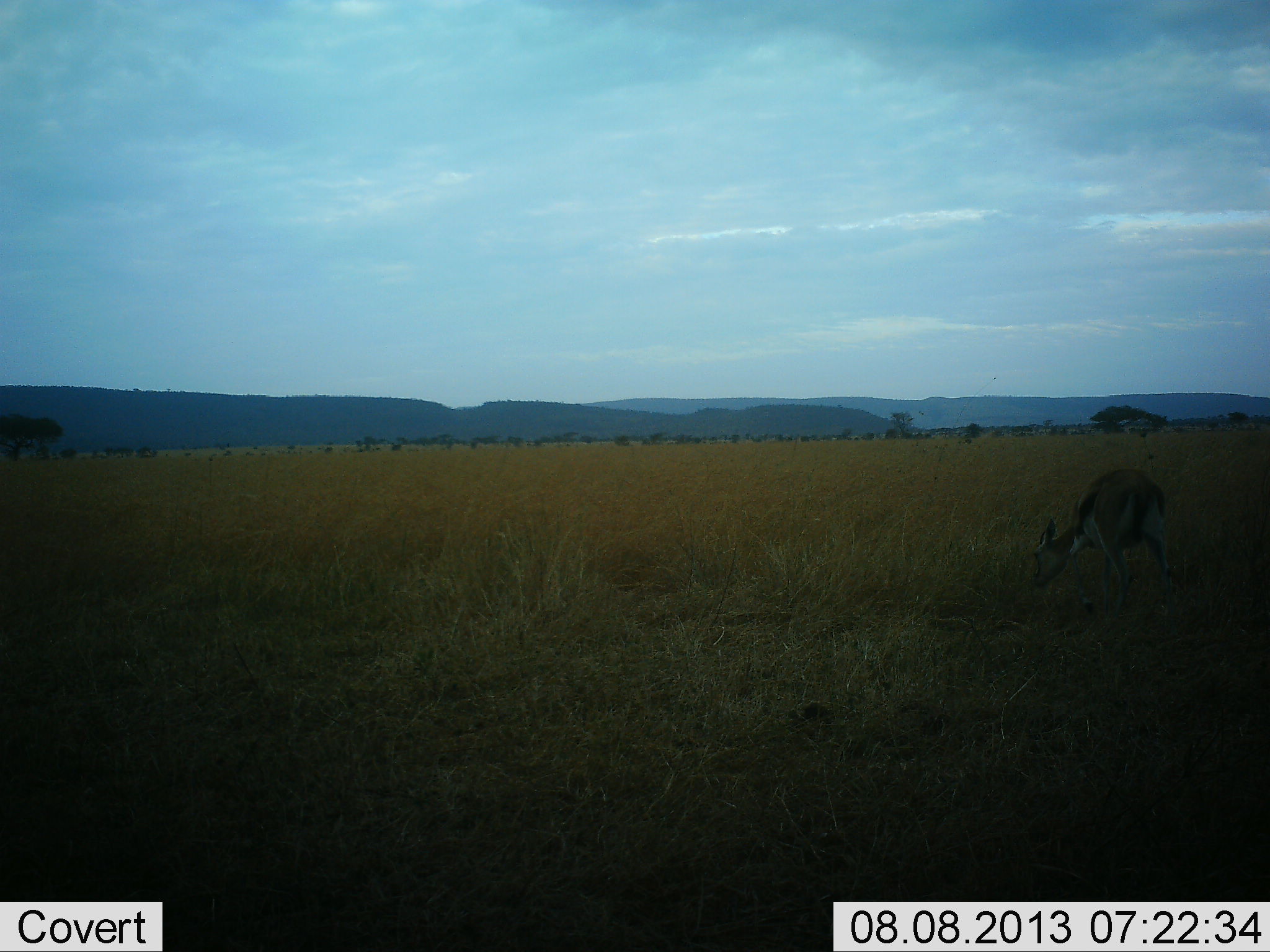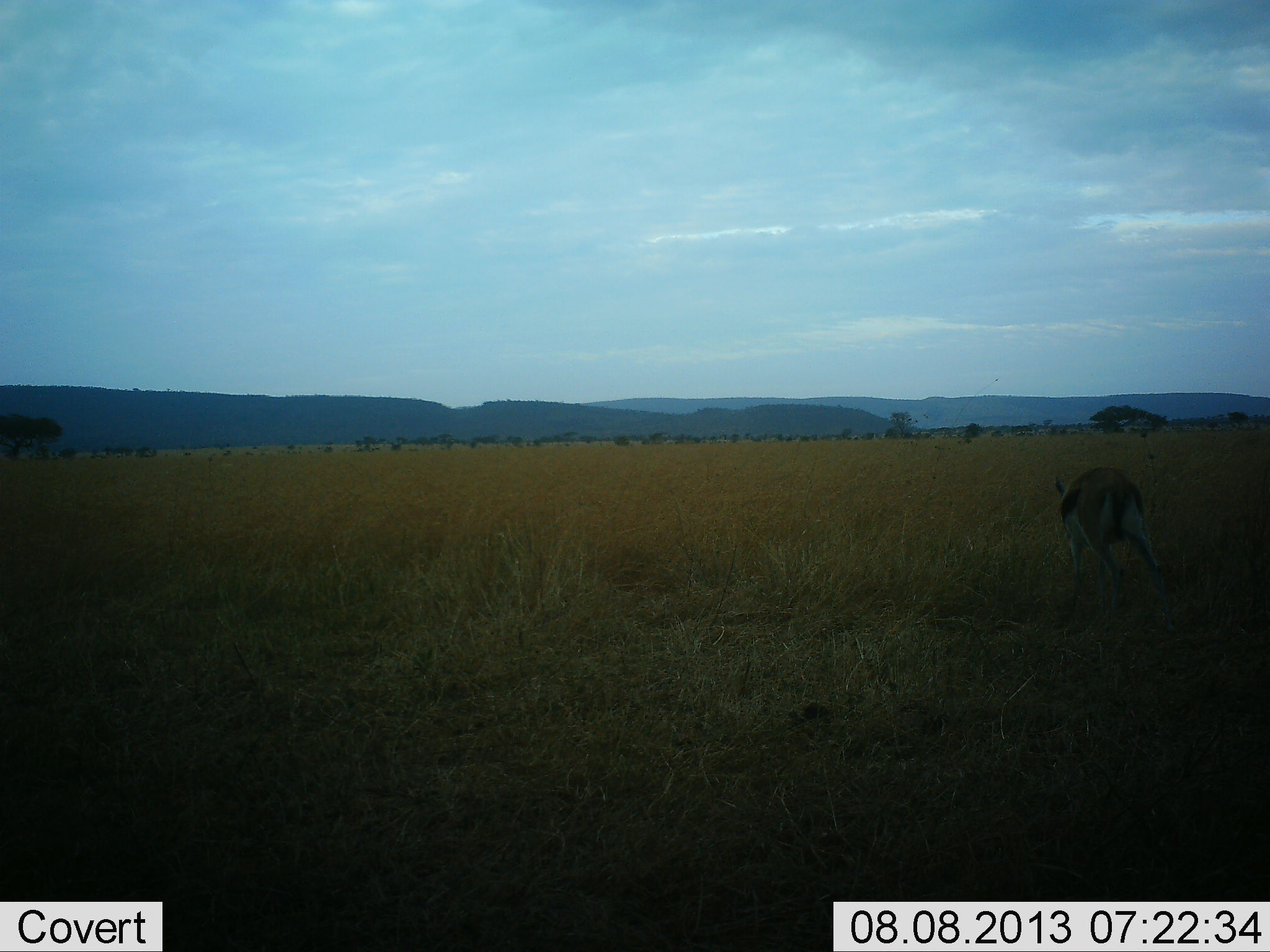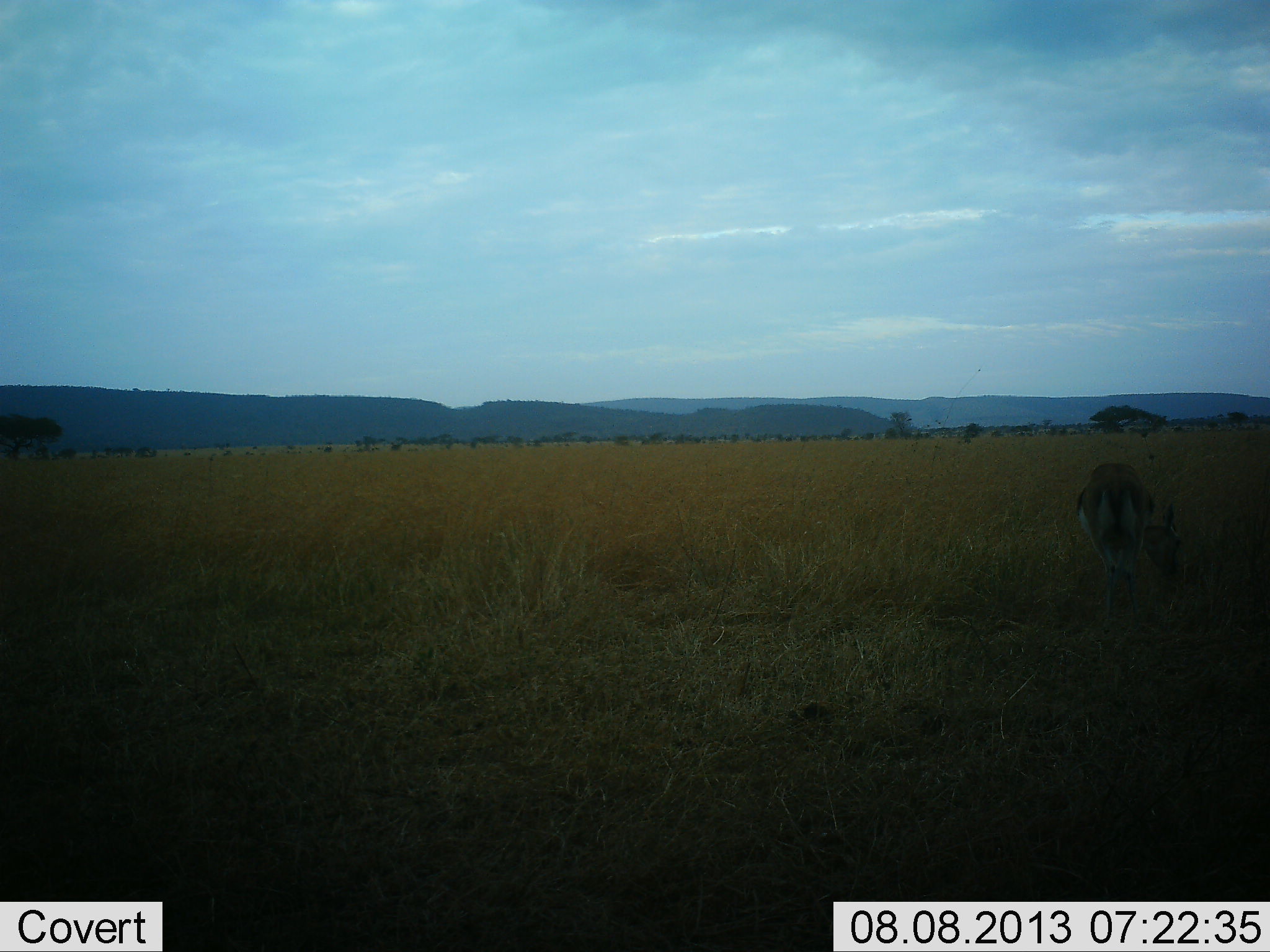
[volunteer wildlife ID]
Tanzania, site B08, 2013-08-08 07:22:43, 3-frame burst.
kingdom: Animalia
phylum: Chordata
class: Mammalia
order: Artiodactyla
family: Bovidae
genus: Eudorcas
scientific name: Eudorcas thomsonii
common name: thomson's gazelle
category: gazellethomsons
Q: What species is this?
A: Gazellethomsons (thomson's gazelle) (Eudorcas thomsonii).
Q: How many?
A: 1.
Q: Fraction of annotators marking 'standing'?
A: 20%.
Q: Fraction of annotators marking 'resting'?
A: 0%.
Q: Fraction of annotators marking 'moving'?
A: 7%.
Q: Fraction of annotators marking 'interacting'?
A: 0%.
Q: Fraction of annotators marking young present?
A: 0%.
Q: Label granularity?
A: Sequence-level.